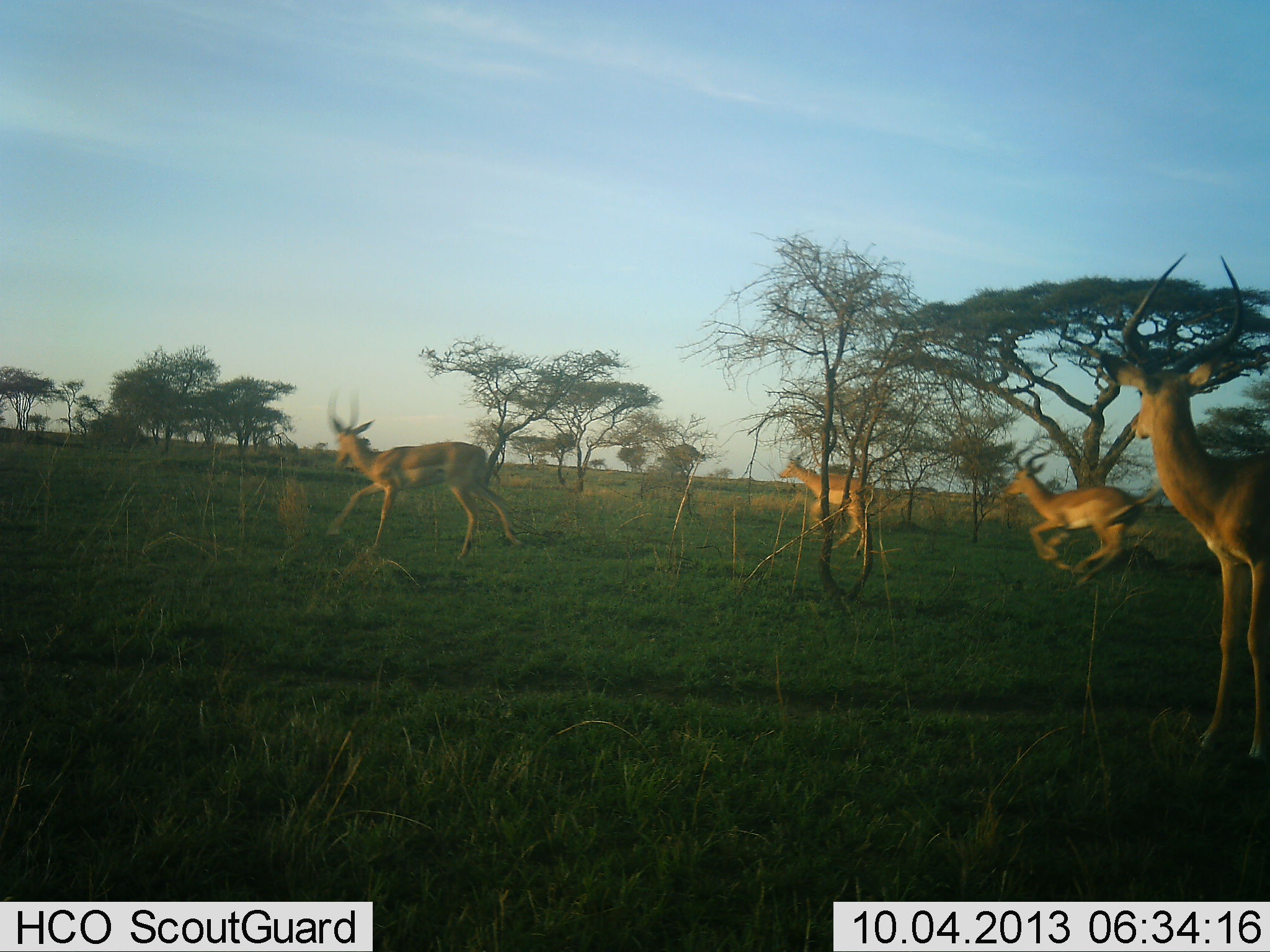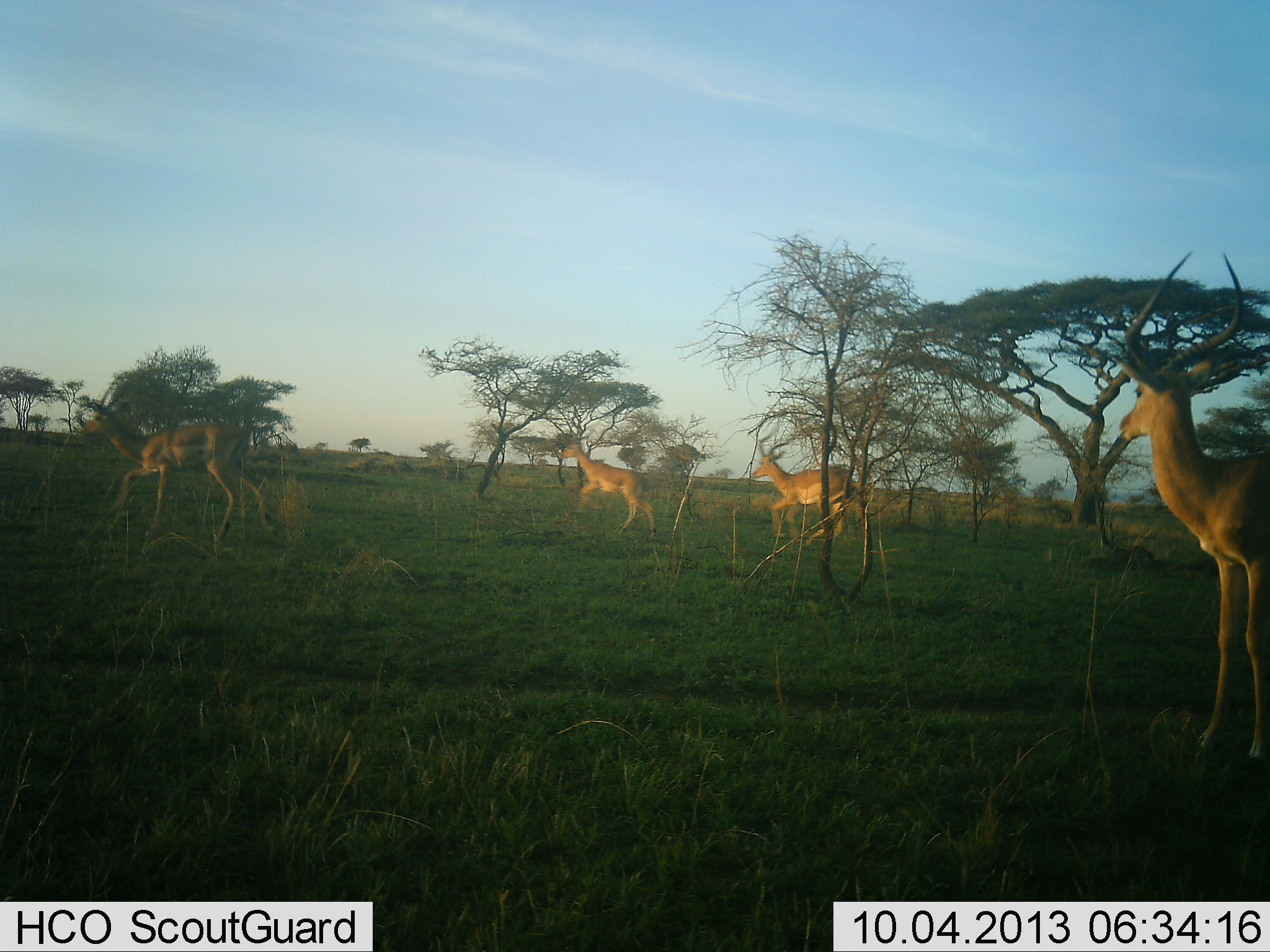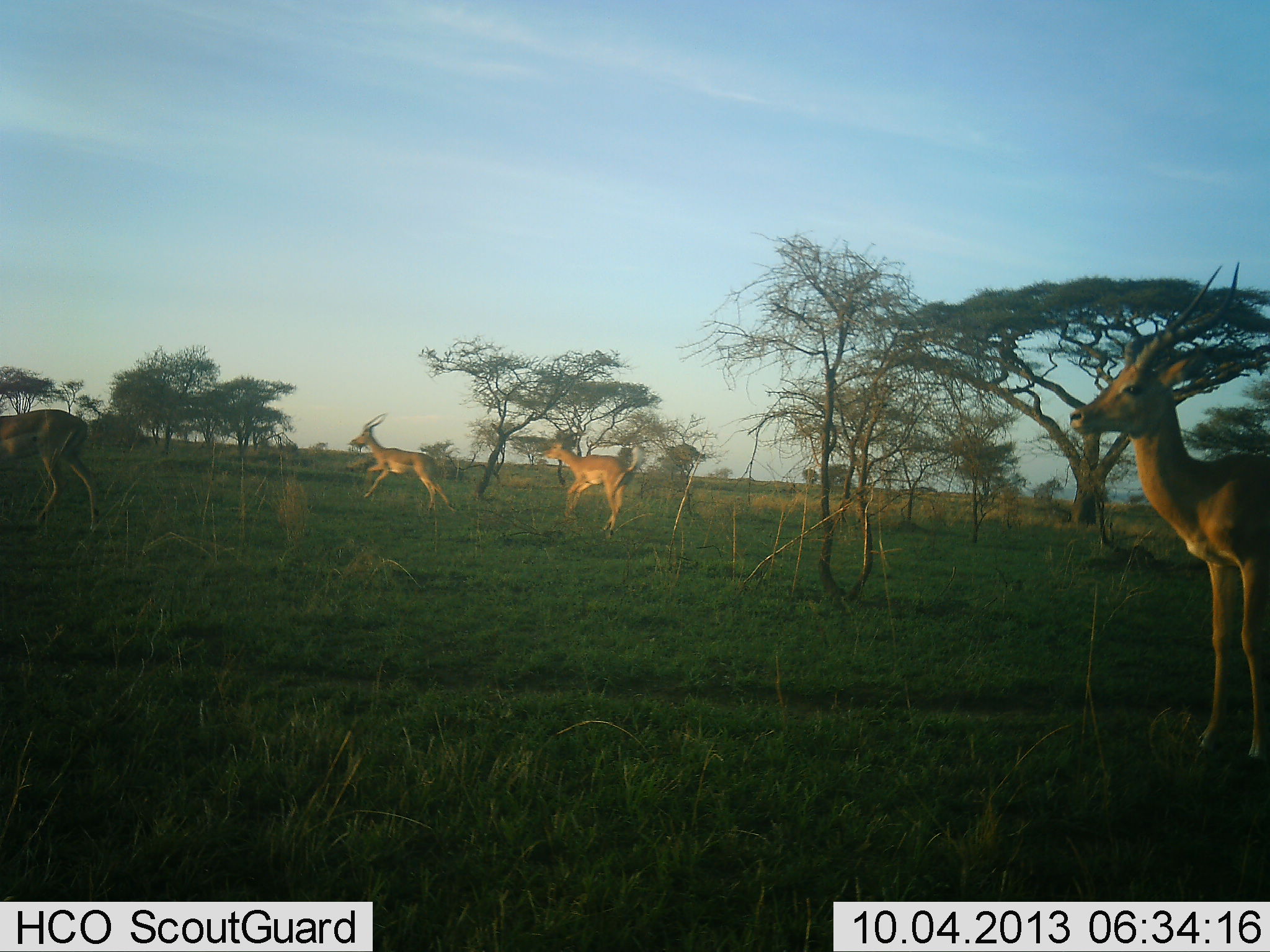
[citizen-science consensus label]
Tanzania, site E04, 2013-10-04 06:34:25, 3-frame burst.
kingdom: Animalia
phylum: Chordata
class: Mammalia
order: Artiodactyla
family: Bovidae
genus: Aepyceros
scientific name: Aepyceros melampus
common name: impala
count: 4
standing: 70%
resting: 0%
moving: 100%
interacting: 10%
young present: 0%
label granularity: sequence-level